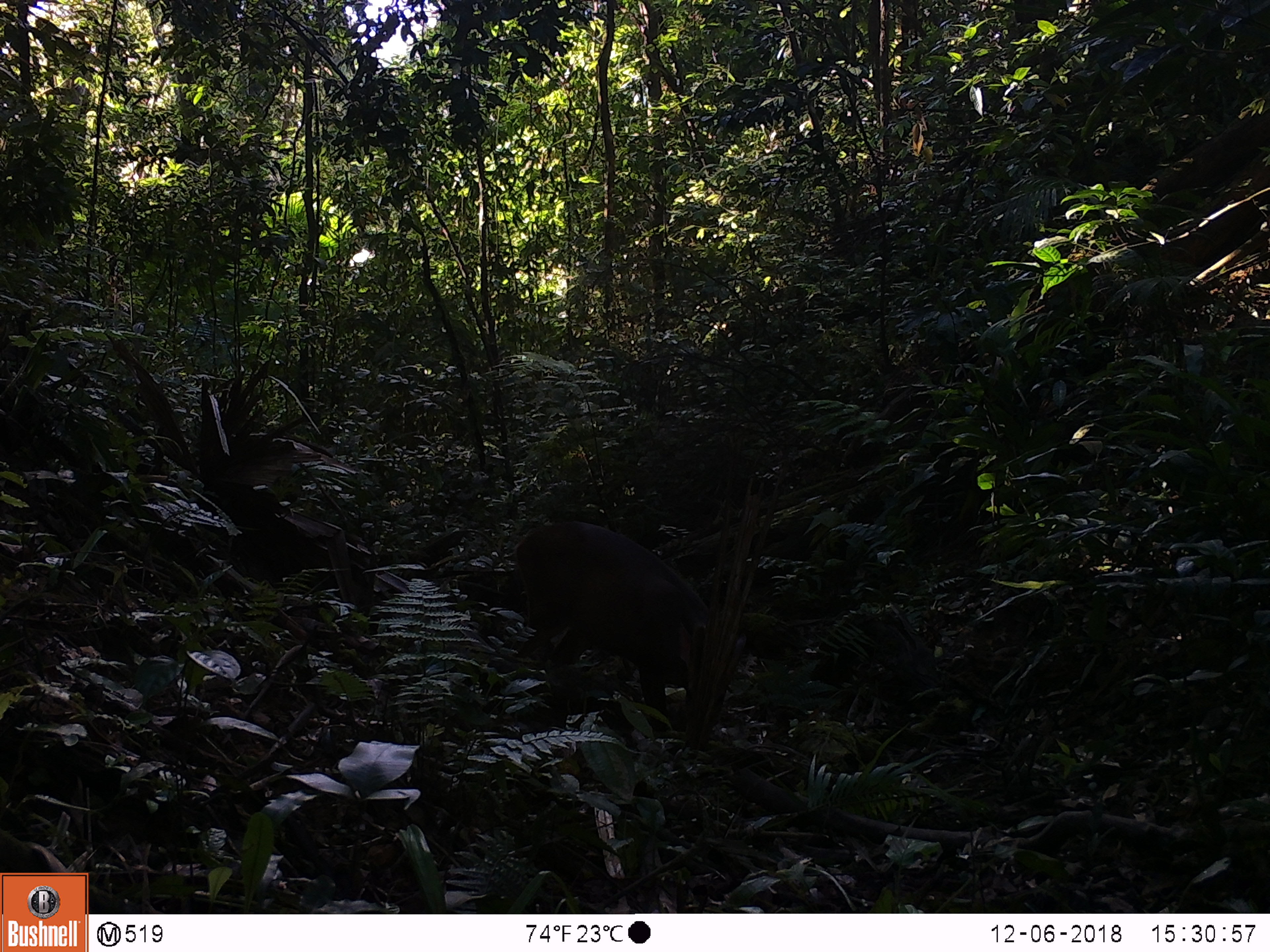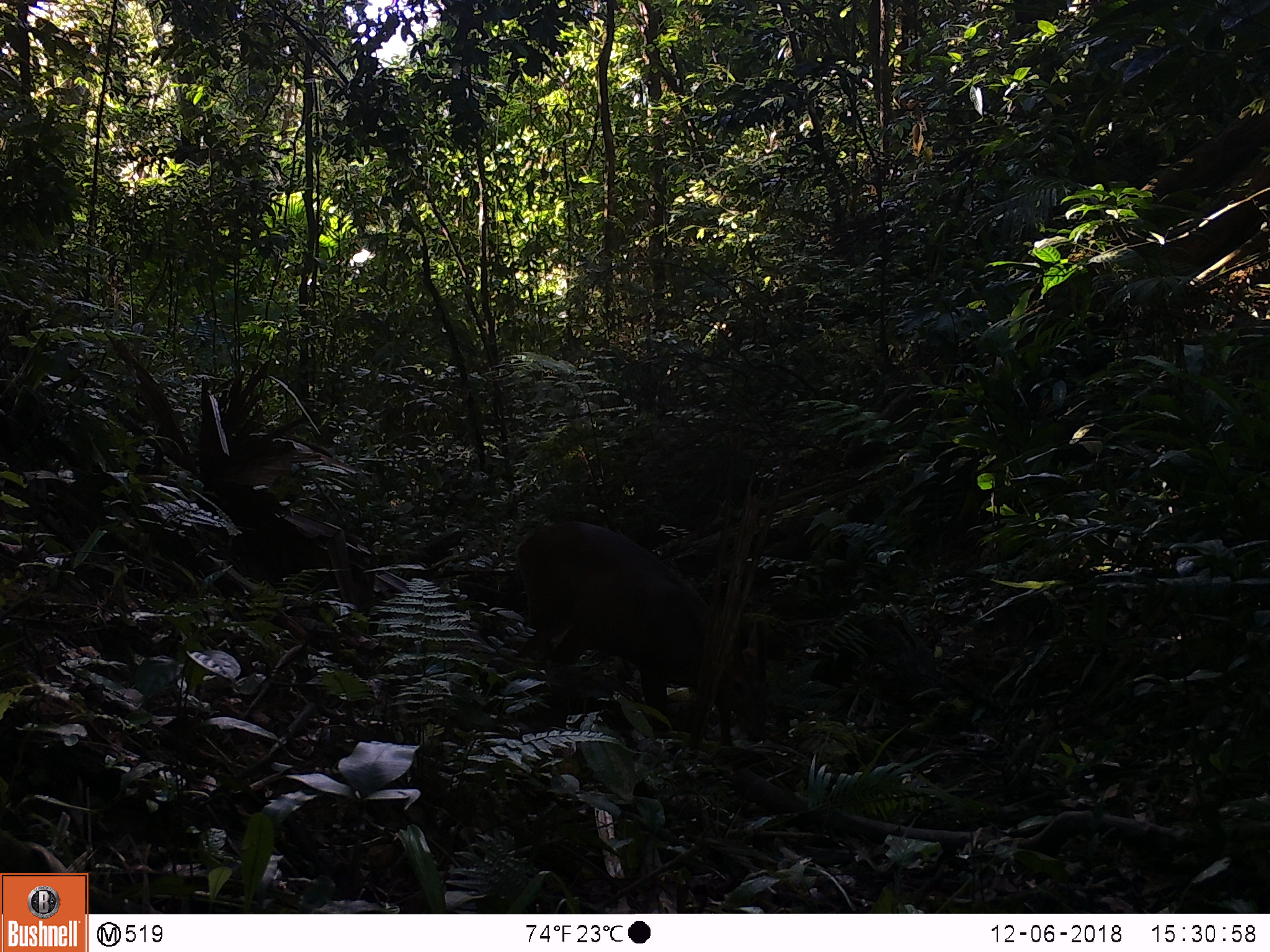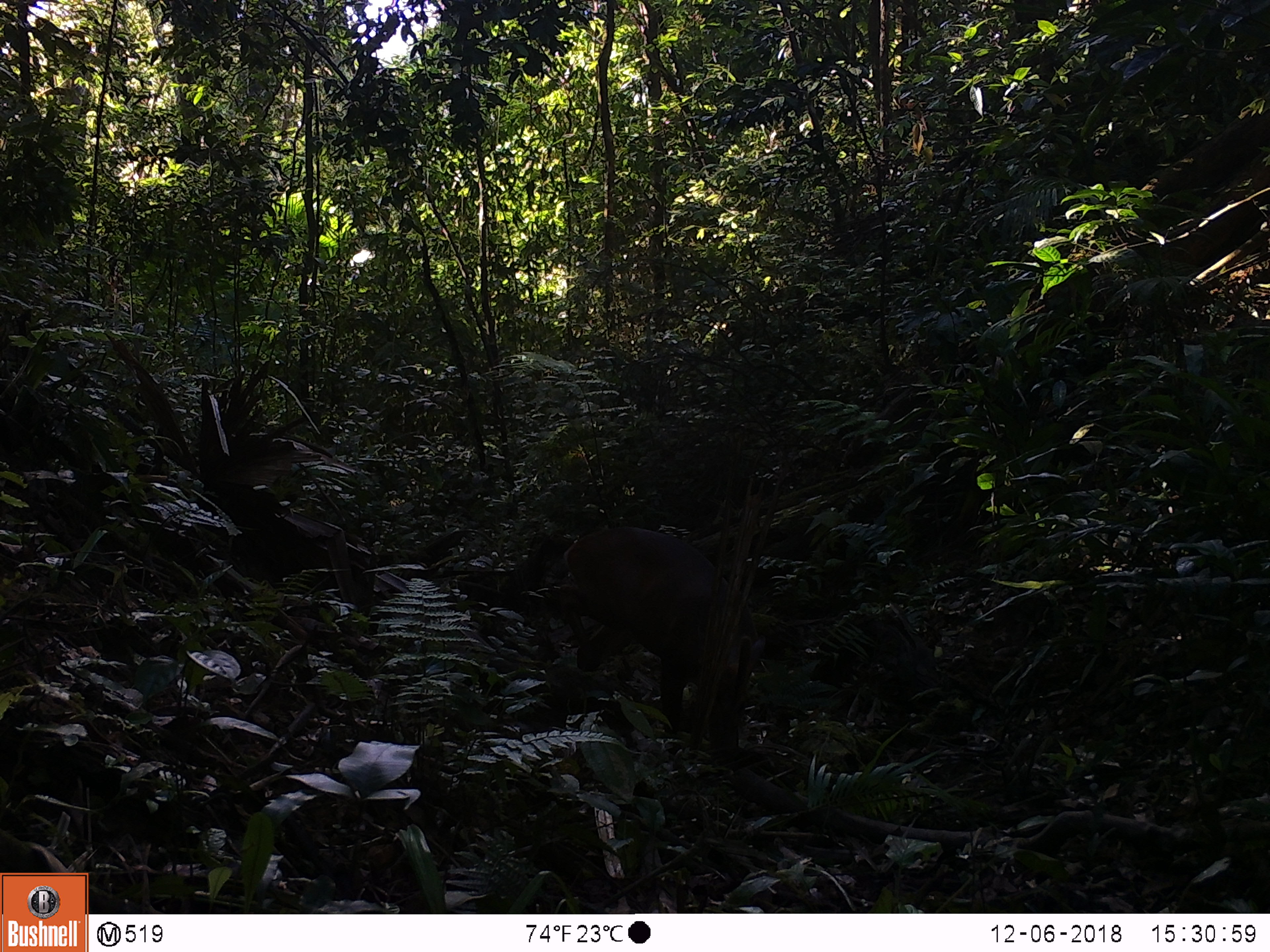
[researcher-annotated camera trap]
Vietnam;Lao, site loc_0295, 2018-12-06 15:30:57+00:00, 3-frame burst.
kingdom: Animalia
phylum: Chordata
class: Mammalia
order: Artiodactyla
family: Cervidae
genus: Muntiacus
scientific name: Muntiacus vuquangensis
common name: large-antlered muntjac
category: large antlered muntjac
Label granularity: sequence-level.